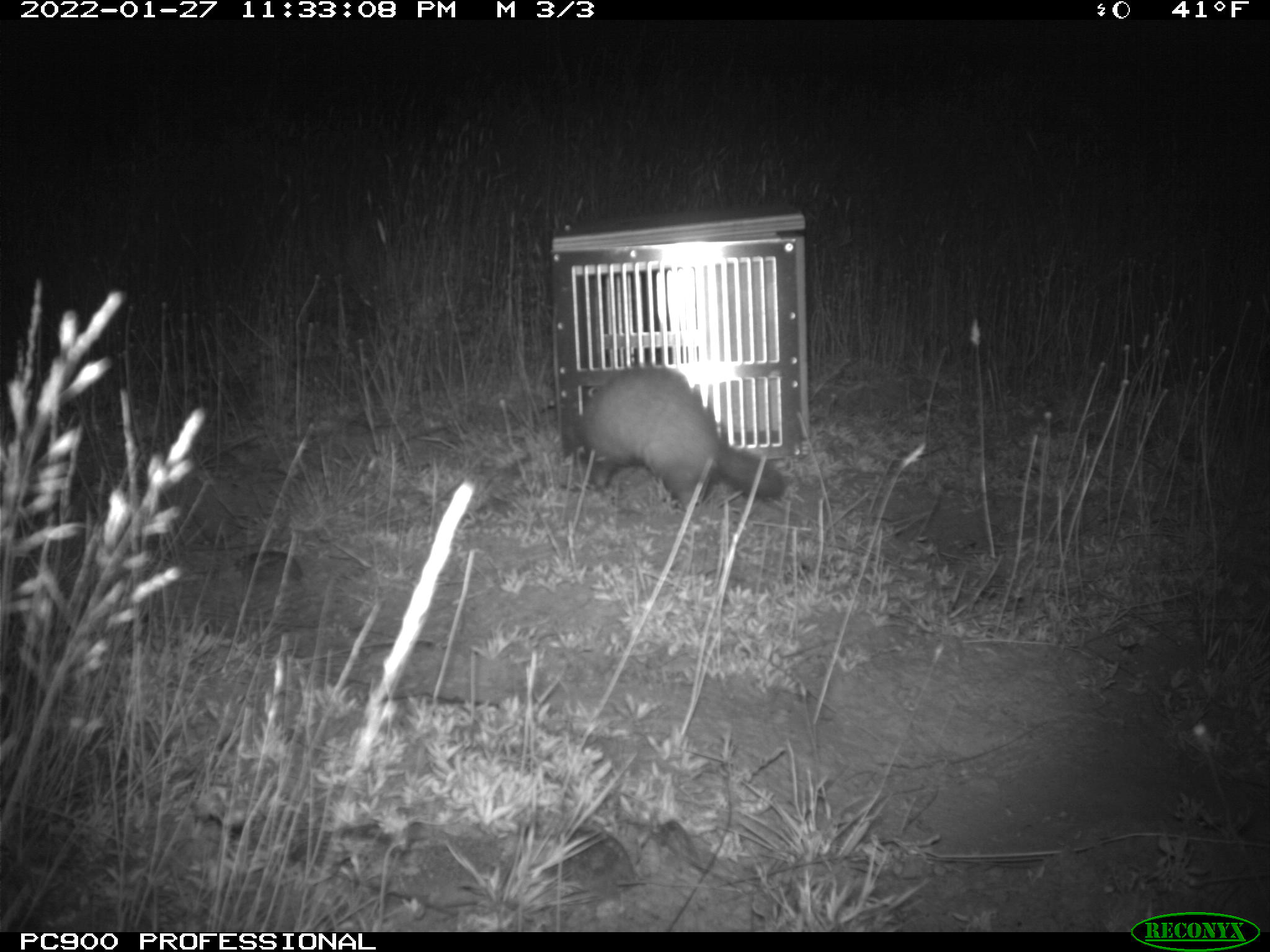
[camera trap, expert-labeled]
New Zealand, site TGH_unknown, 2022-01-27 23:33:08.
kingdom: Animalia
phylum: Chordata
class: Mammalia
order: Carnivora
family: Mustelidae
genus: Mustela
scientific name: Mustela furo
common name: ferret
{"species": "ferret (Mustela furo)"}